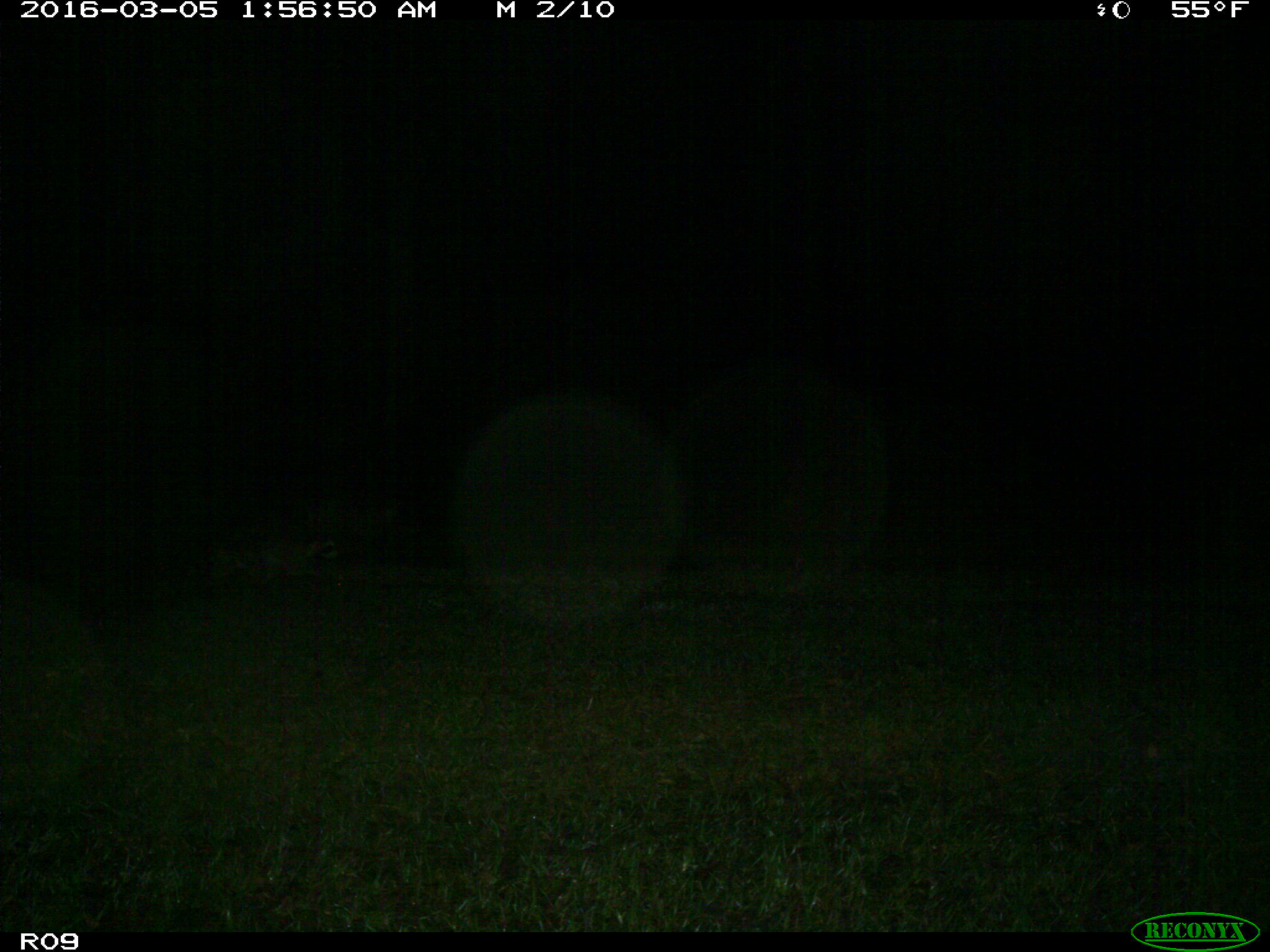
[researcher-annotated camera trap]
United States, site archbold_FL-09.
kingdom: Animalia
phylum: Chordata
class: Mammalia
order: Carnivora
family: Procyonidae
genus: Procyon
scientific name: Procyon lotor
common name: common raccoon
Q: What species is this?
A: Procyon lotor (common raccoon).